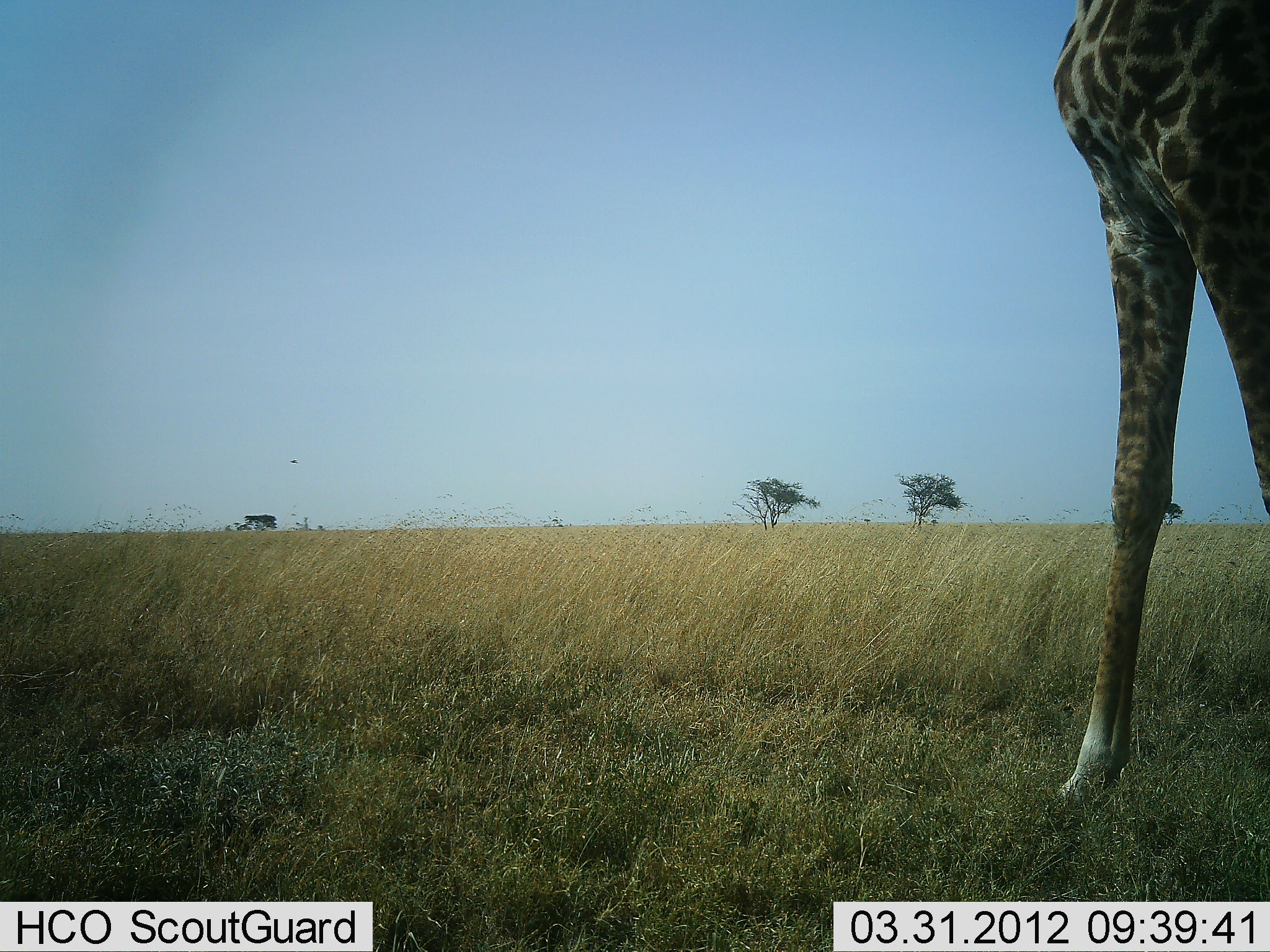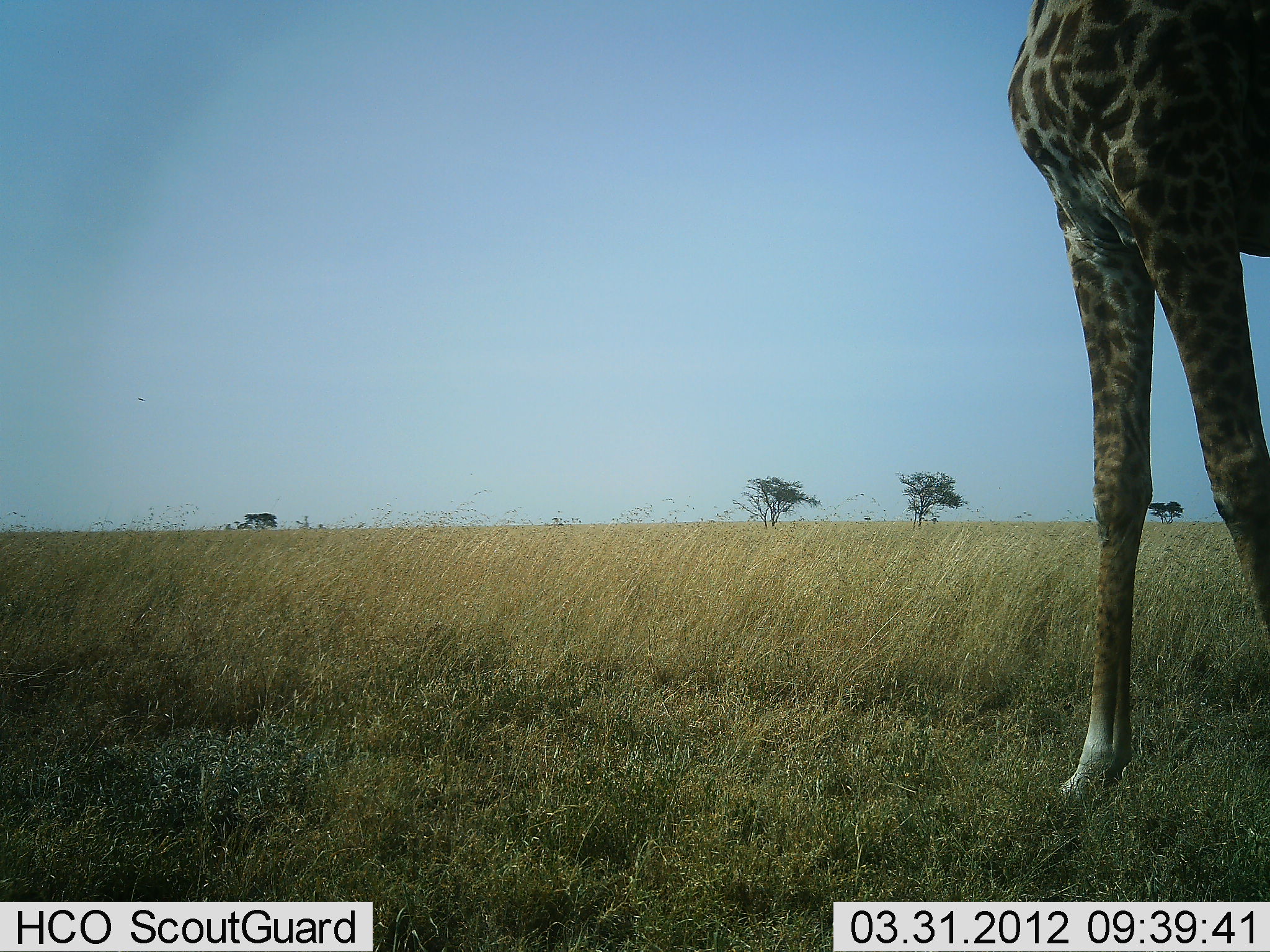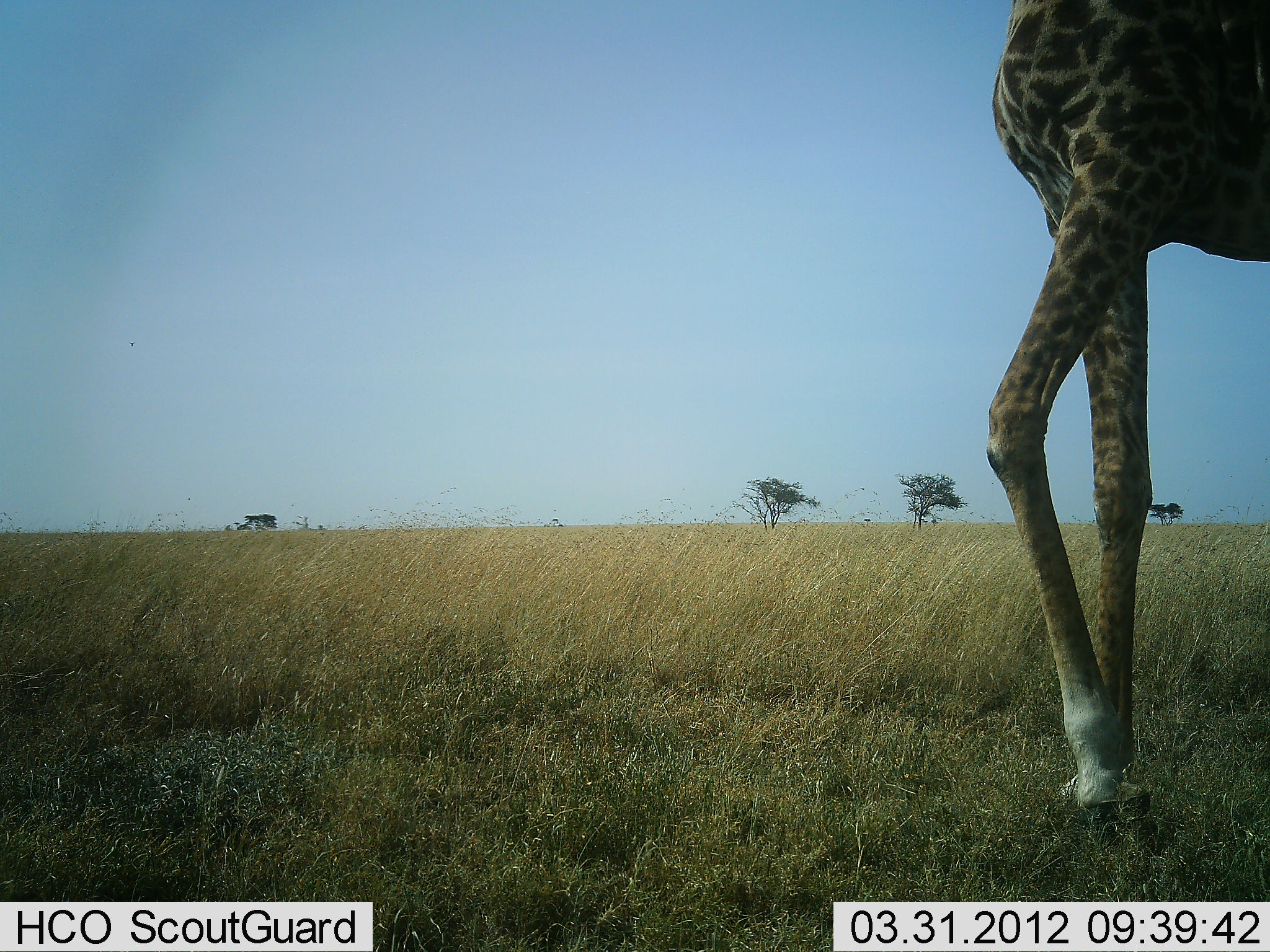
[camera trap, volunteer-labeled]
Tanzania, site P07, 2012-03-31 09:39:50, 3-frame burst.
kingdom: Animalia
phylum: Chordata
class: Mammalia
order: Artiodactyla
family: Giraffidae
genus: Giraffa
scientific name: Giraffa camelopardalis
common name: giraffe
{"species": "giraffe (Giraffa camelopardalis)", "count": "1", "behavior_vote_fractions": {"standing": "44%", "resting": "0%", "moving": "62%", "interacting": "0%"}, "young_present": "0%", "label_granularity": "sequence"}